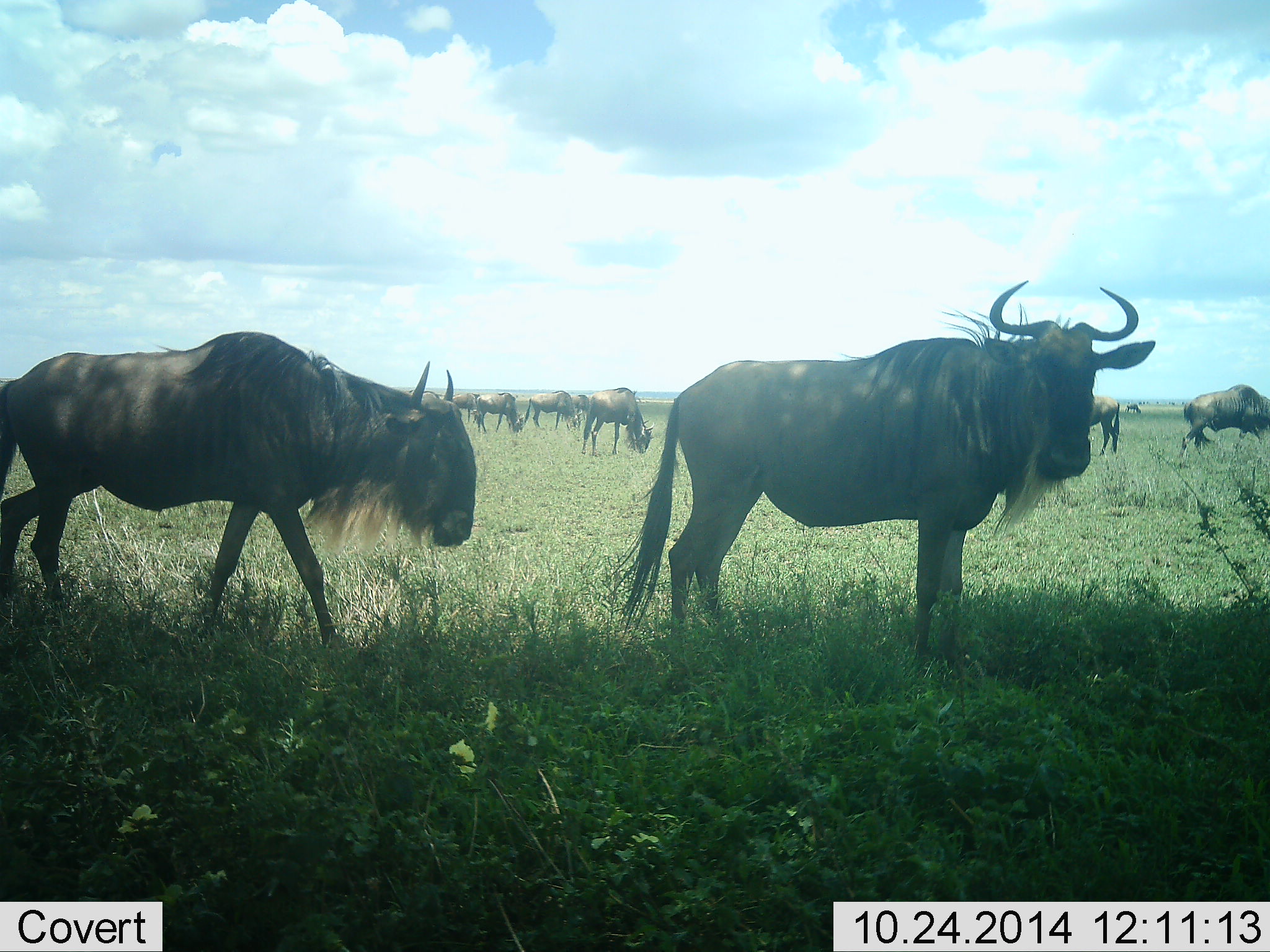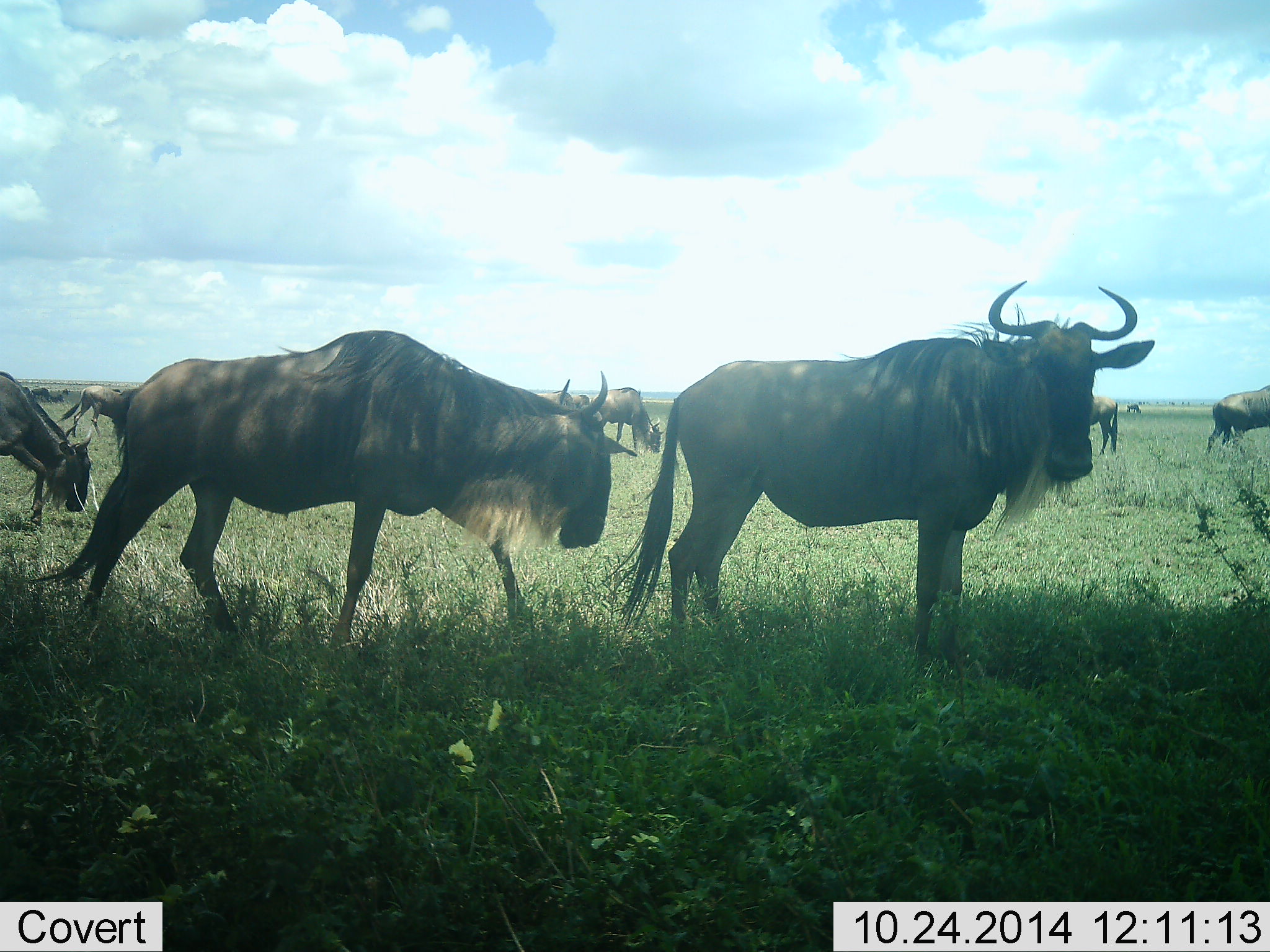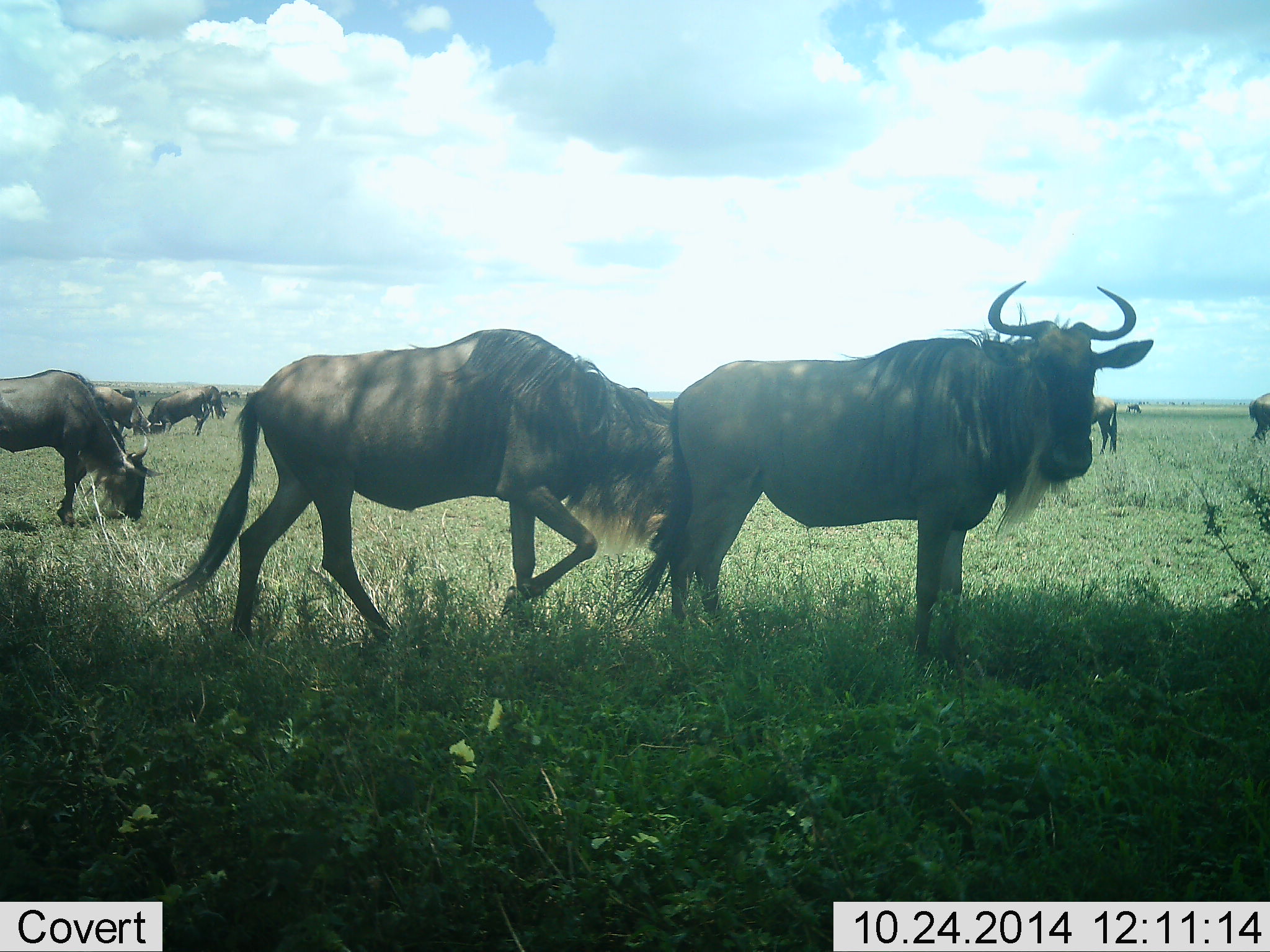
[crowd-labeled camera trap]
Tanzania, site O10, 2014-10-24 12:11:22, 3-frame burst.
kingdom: Animalia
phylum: Chordata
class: Mammalia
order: Artiodactyla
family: Bovidae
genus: Connochaetes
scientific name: Connochaetes taurinus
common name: blue wildebeest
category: wildebeest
Wildebeest (blue wildebeest) (Connochaetes taurinus), count 11-50. Behavior (volunteer vote fractions): standing 70%, resting 0%, moving 70%, interacting 10%. Young present (vote fraction): 0%. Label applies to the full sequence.